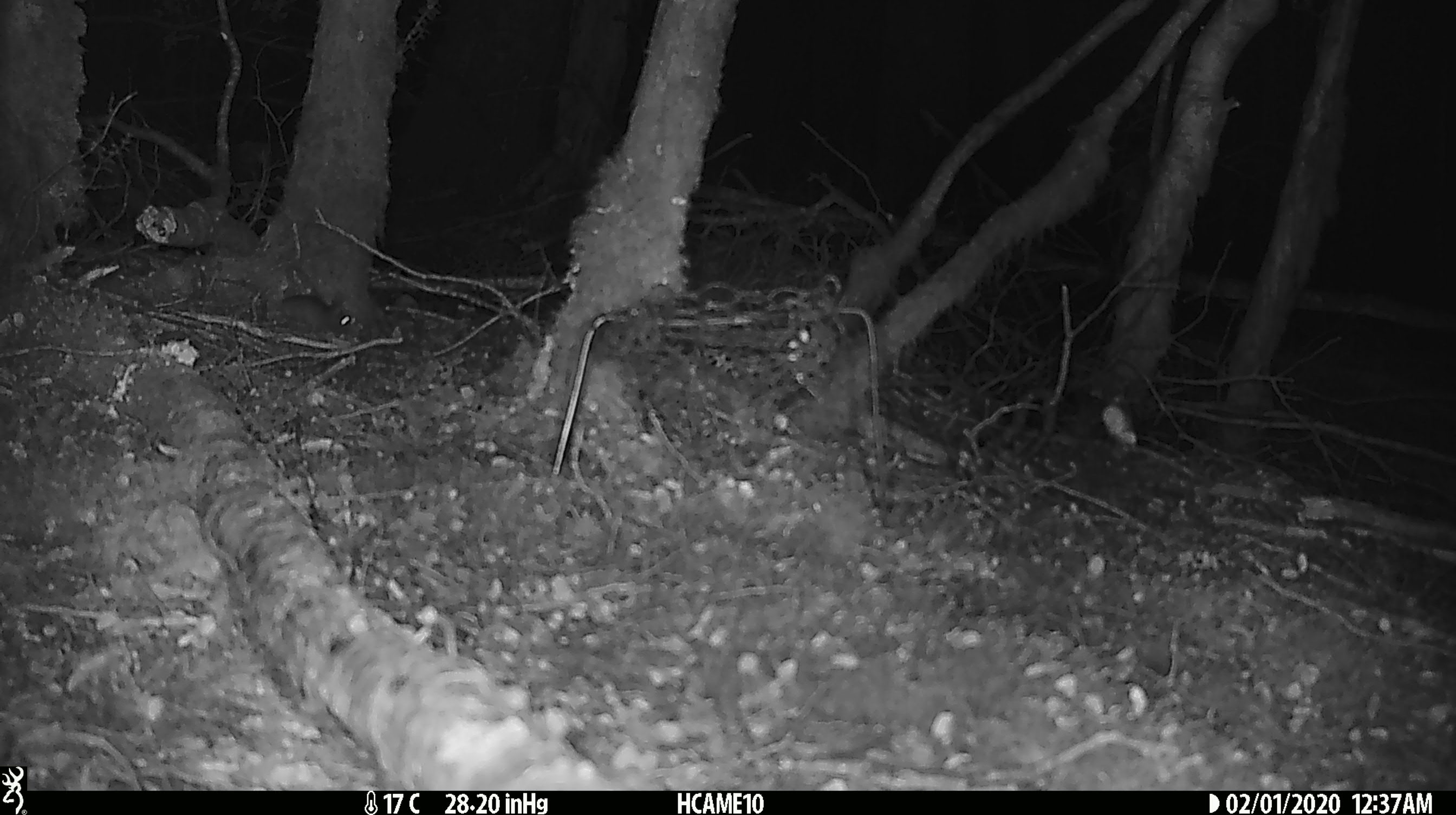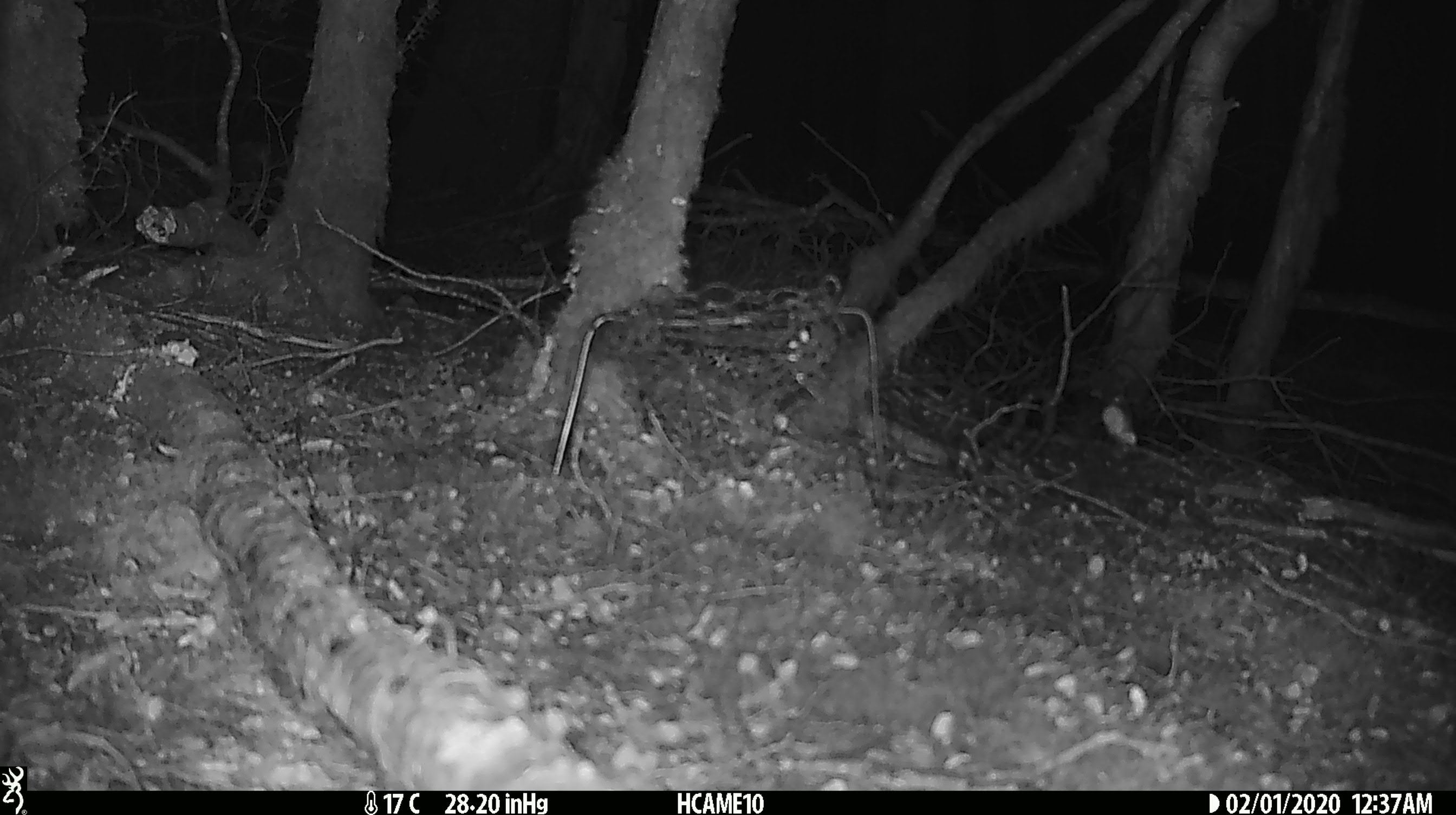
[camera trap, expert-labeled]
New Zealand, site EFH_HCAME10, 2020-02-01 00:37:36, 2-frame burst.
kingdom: Animalia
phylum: Chordata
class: Mammalia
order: Rodentia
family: Muridae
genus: Mus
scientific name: Mus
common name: mouse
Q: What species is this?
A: Mouse (Mus).